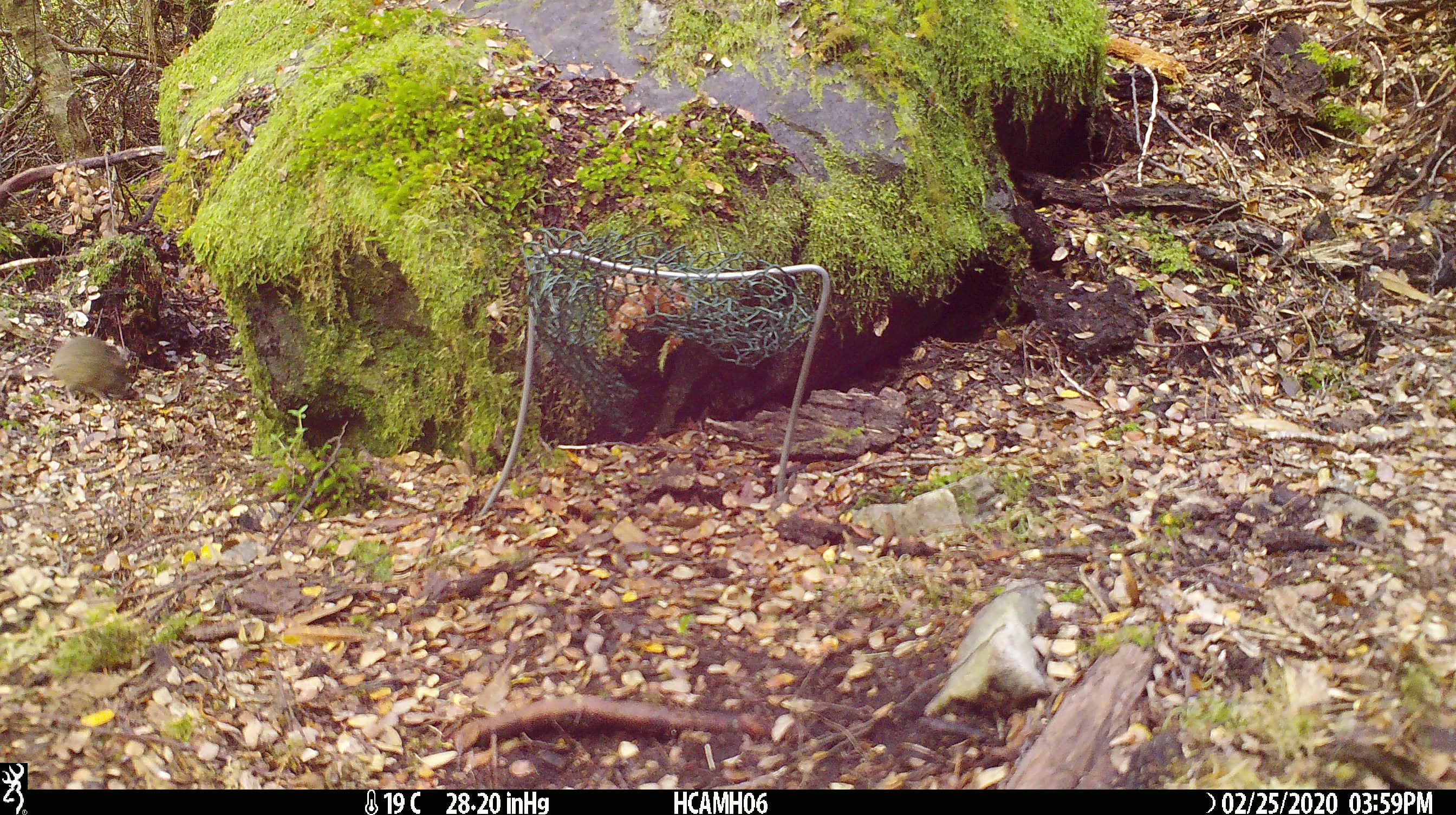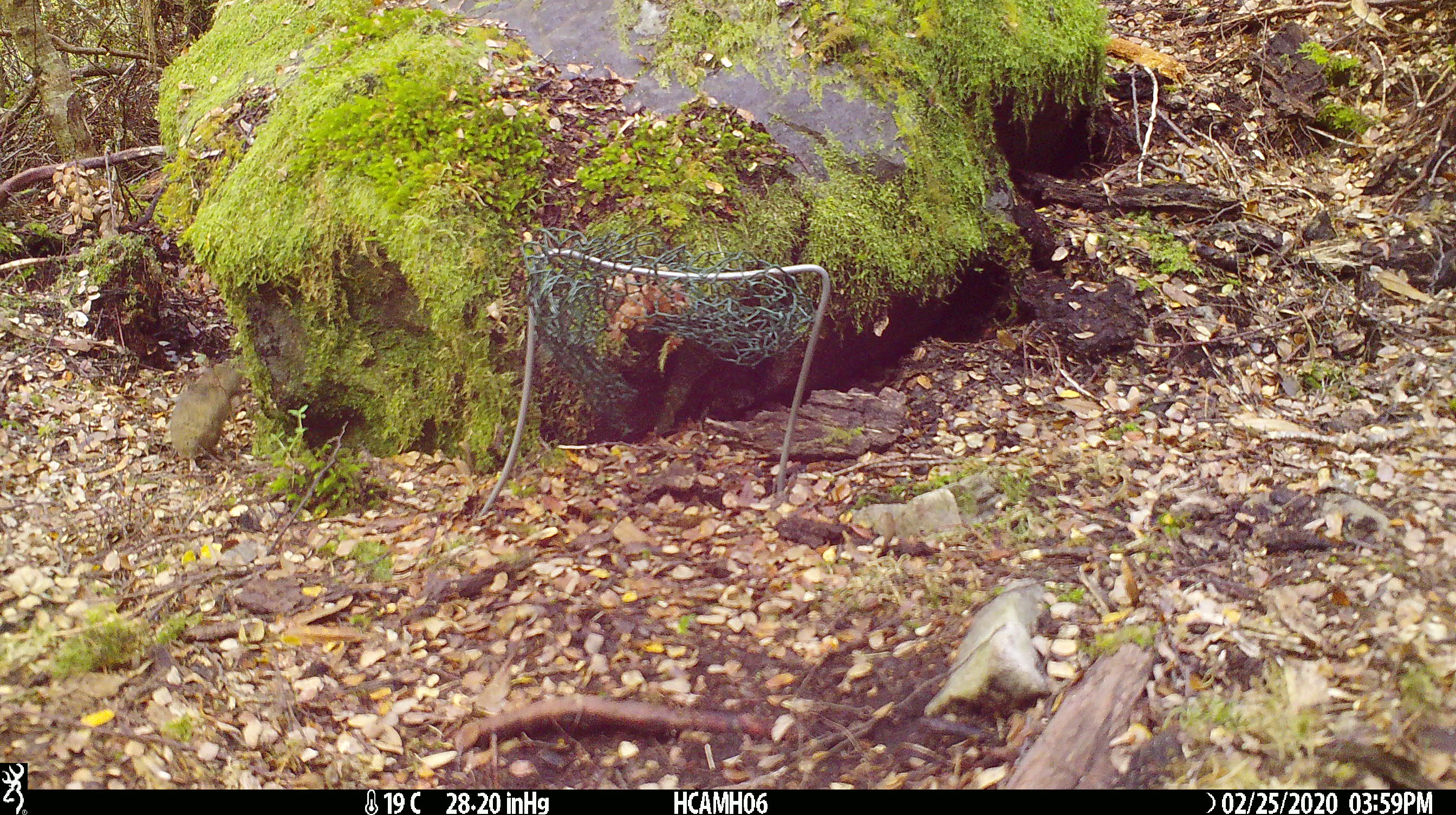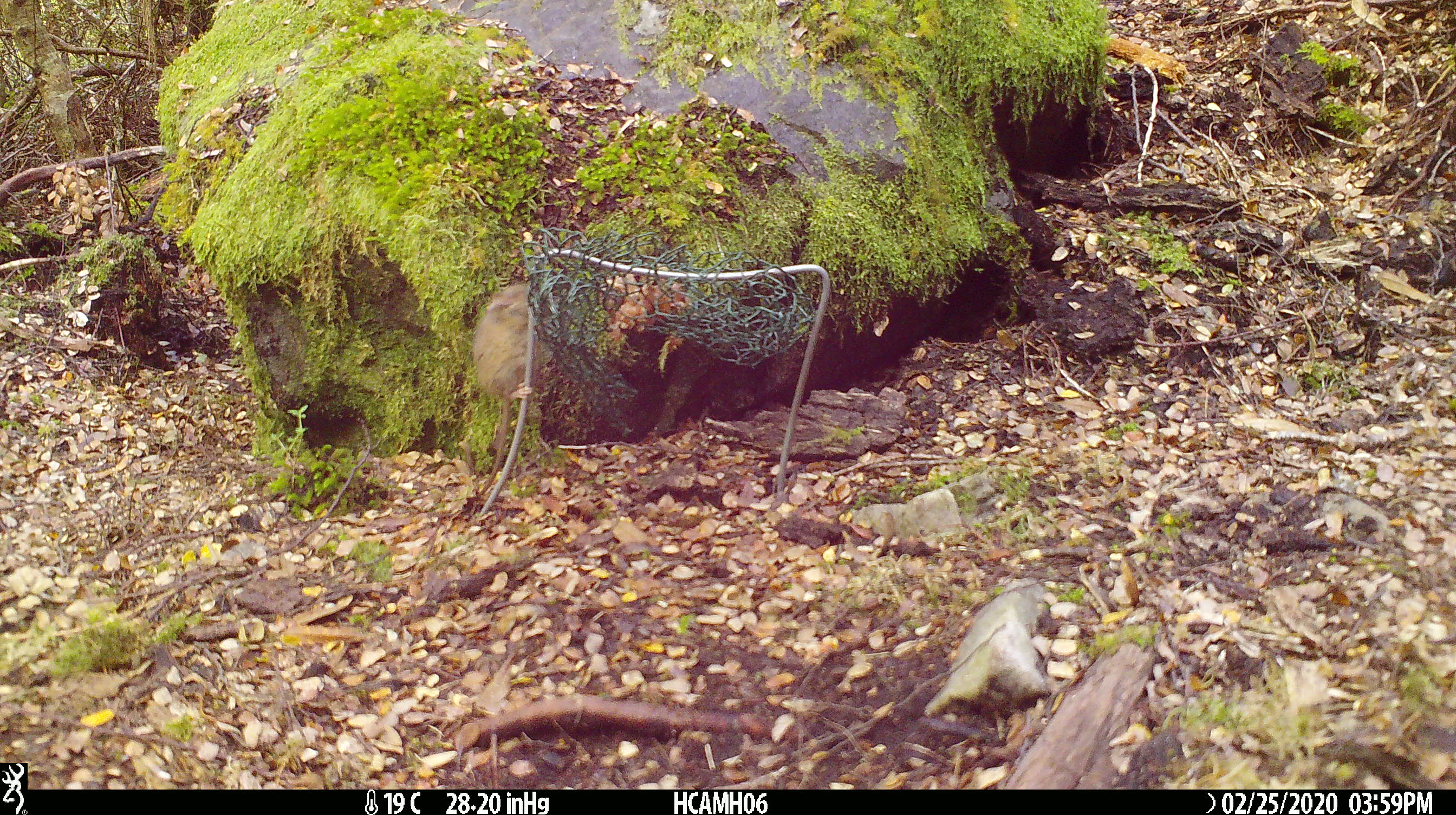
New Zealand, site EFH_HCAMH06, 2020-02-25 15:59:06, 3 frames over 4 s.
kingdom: Animalia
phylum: Chordata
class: Mammalia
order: Rodentia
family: Muridae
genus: Mus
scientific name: Mus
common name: mouse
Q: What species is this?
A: Mouse (Mus).